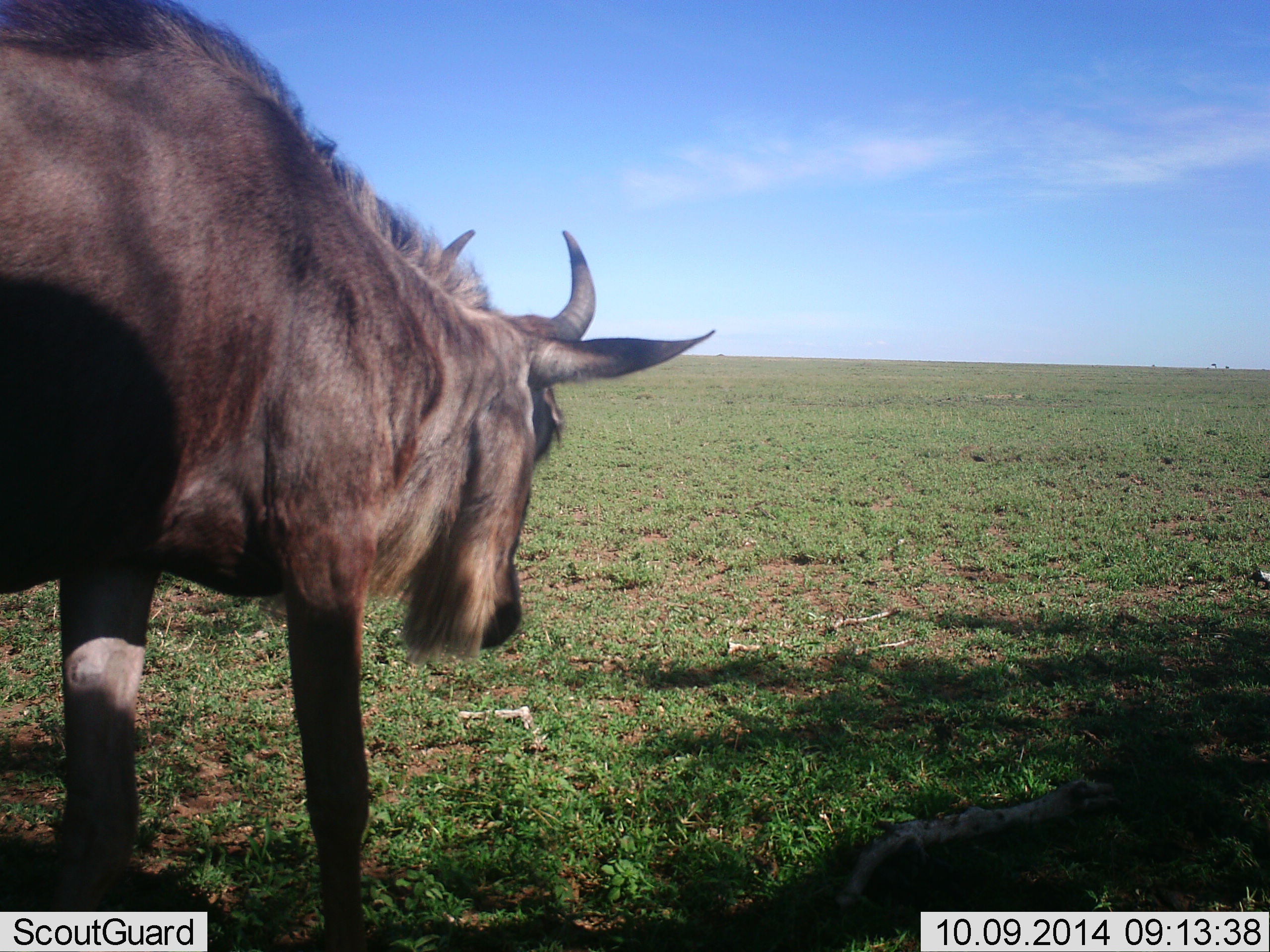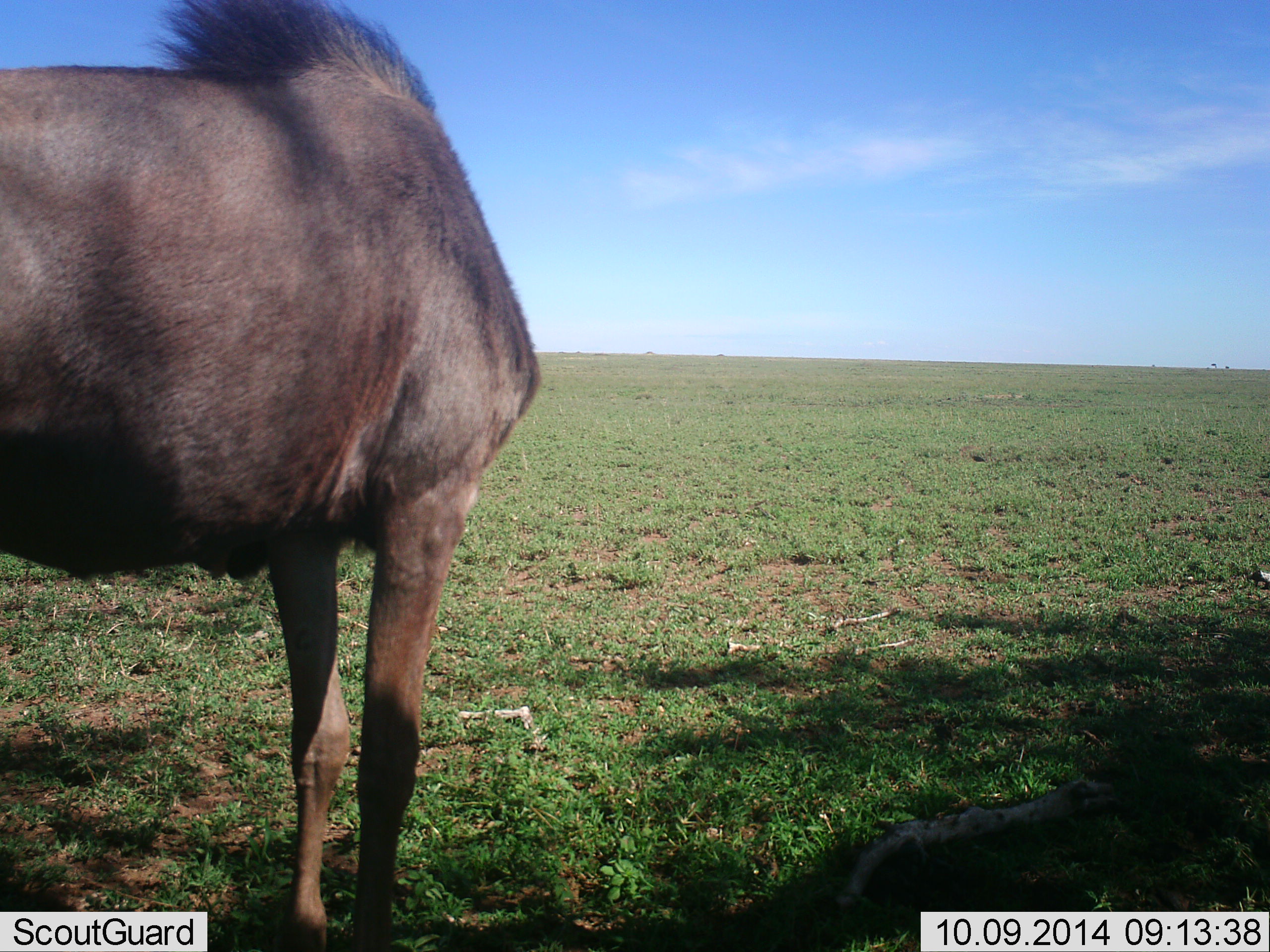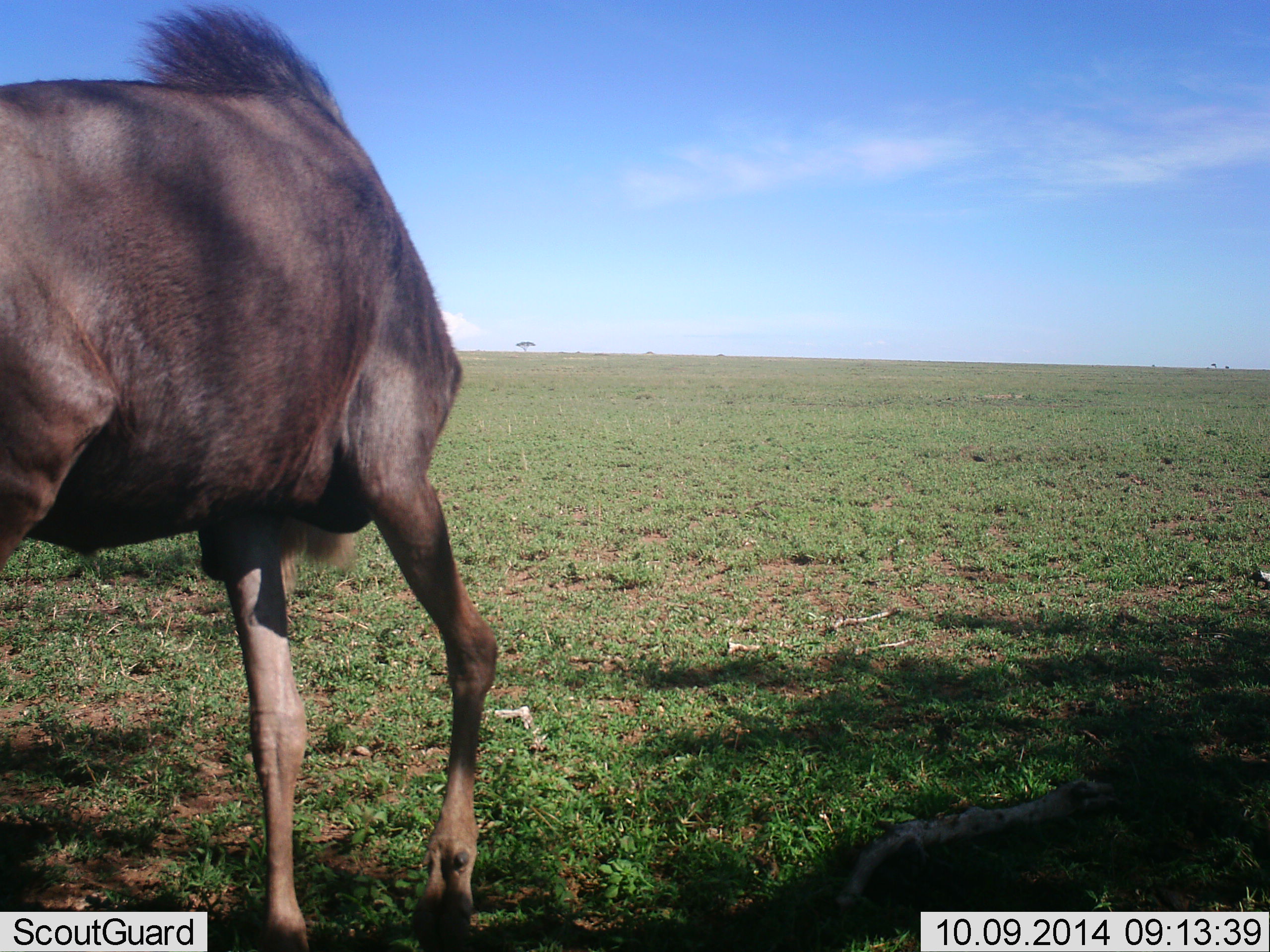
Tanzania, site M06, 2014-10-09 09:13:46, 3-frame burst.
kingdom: Animalia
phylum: Chordata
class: Mammalia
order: Artiodactyla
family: Bovidae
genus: Connochaetes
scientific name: Connochaetes taurinus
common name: blue wildebeest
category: wildebeest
Wildebeest (blue wildebeest) (Connochaetes taurinus), count 1. Behavior (volunteer vote fractions): standing 70%, resting 0%, moving 40%, interacting 0%. Young present (vote fraction): 0%. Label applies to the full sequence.